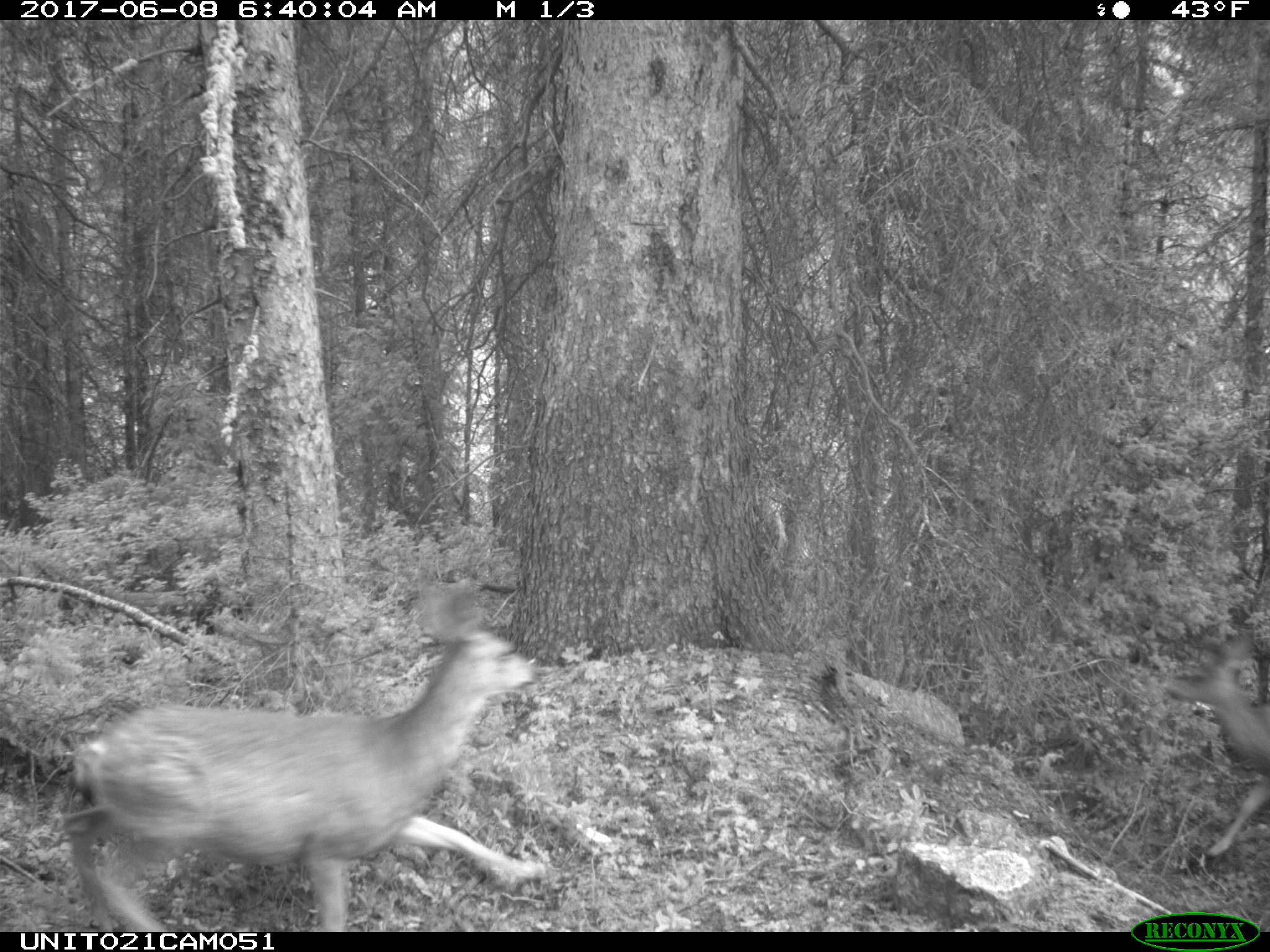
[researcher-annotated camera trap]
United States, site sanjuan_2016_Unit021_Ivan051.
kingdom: Animalia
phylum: Chordata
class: Mammalia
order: Artiodactyla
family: Cervidae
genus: Odocoileus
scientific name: Odocoileus hemionus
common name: mule deer